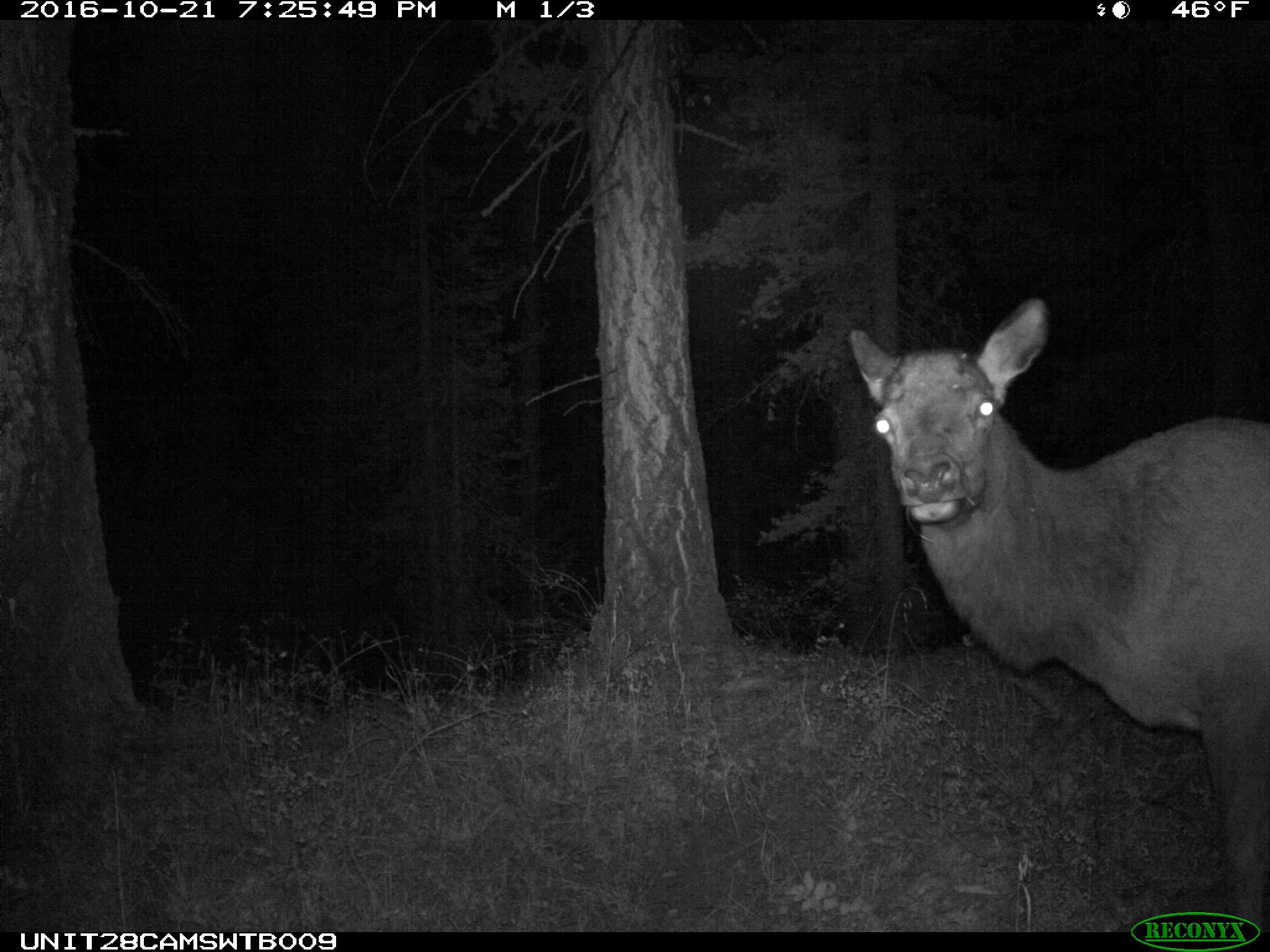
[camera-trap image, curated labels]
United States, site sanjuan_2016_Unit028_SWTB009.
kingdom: Animalia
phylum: Chordata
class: Mammalia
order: Artiodactyla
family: Cervidae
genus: Cervus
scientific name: Cervus elaphus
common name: red deer